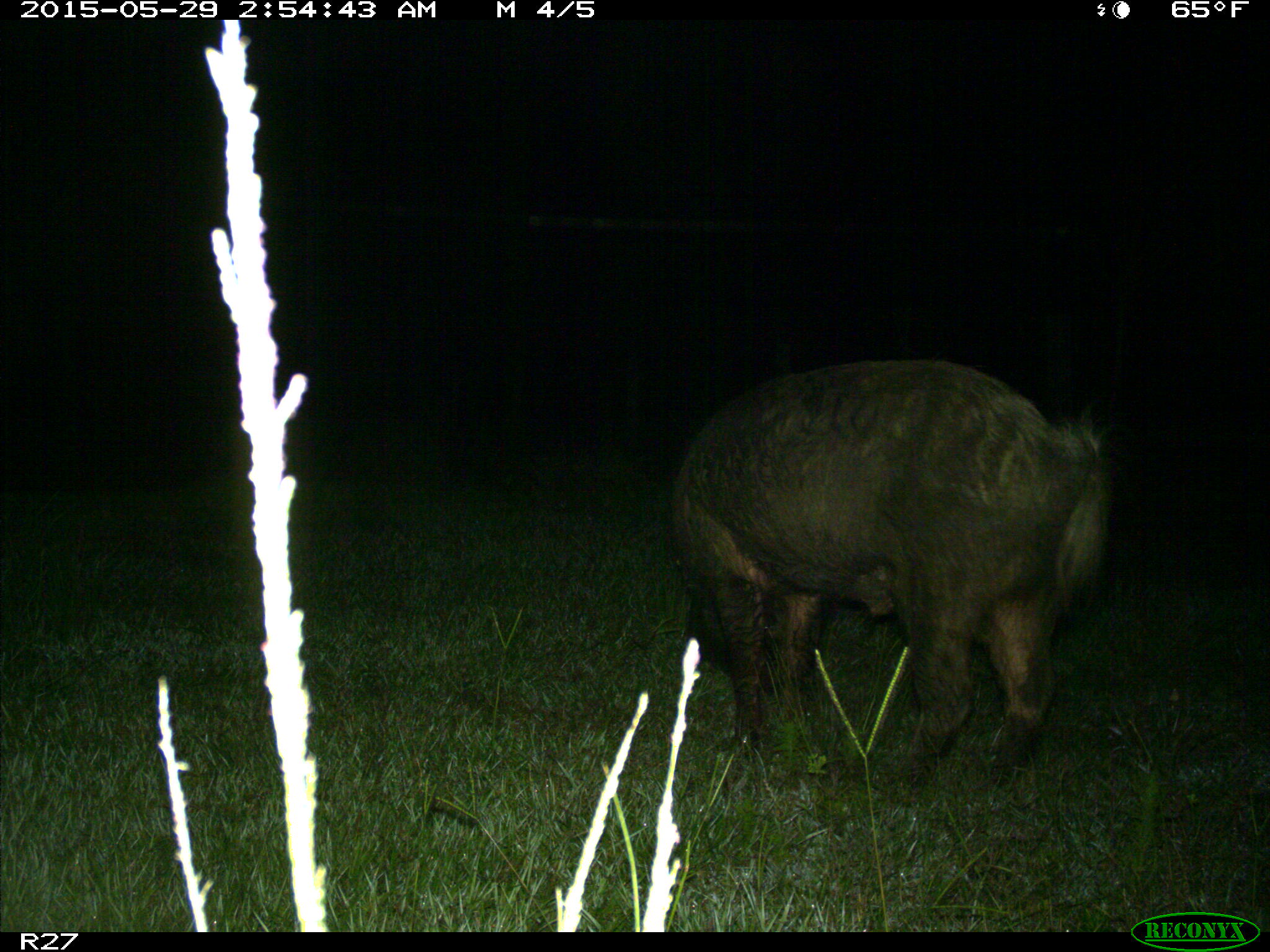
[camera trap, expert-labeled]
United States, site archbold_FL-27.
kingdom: Animalia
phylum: Chordata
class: Mammalia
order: Artiodactyla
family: Suidae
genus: Sus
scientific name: Sus scrofa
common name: wild boar